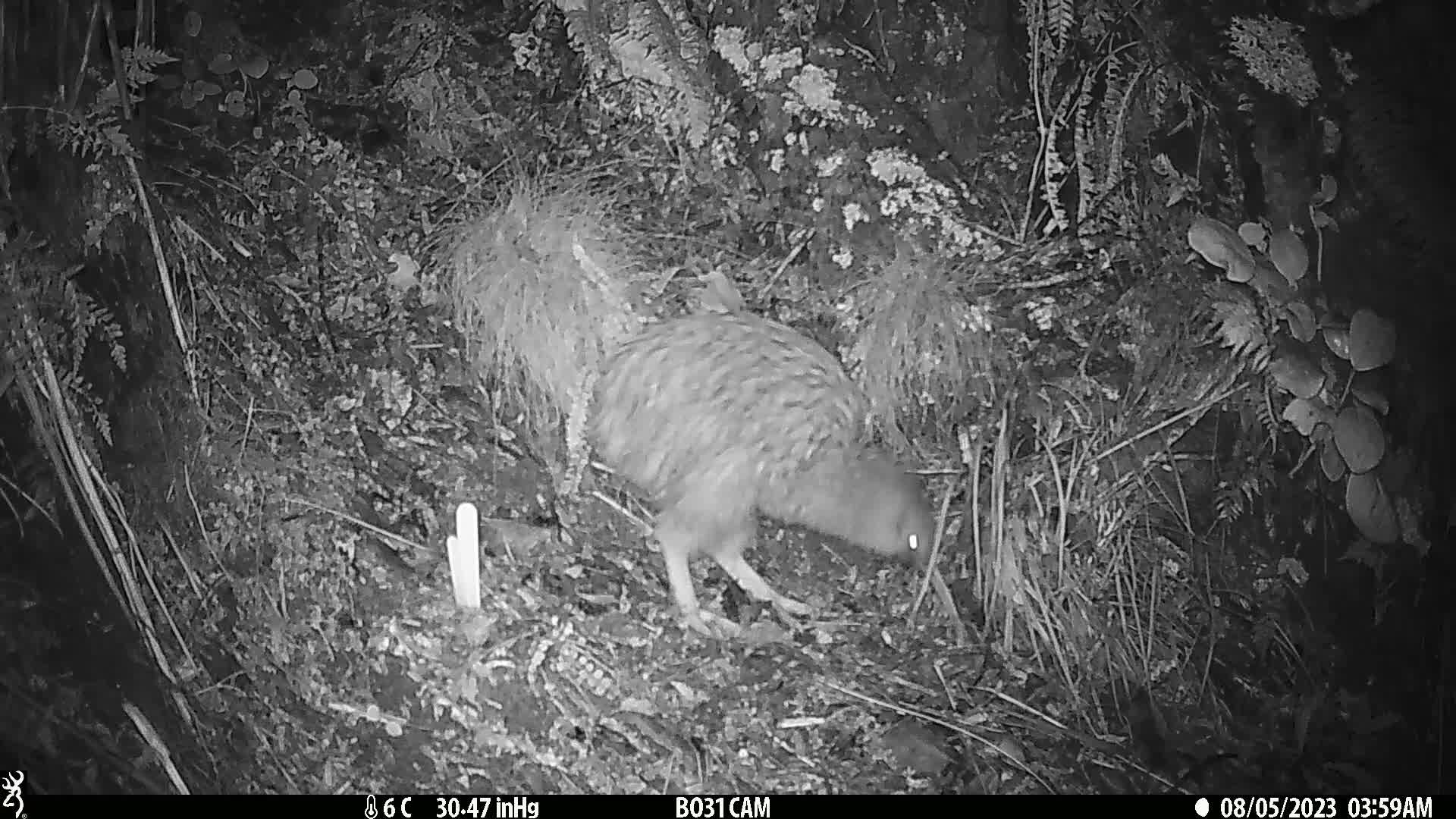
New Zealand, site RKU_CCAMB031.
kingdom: Animalia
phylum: Chordata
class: Aves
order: Apterygiformes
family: Apterygidae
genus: Apteryx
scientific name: Apteryx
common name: kiwi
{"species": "kiwi (Apteryx)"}